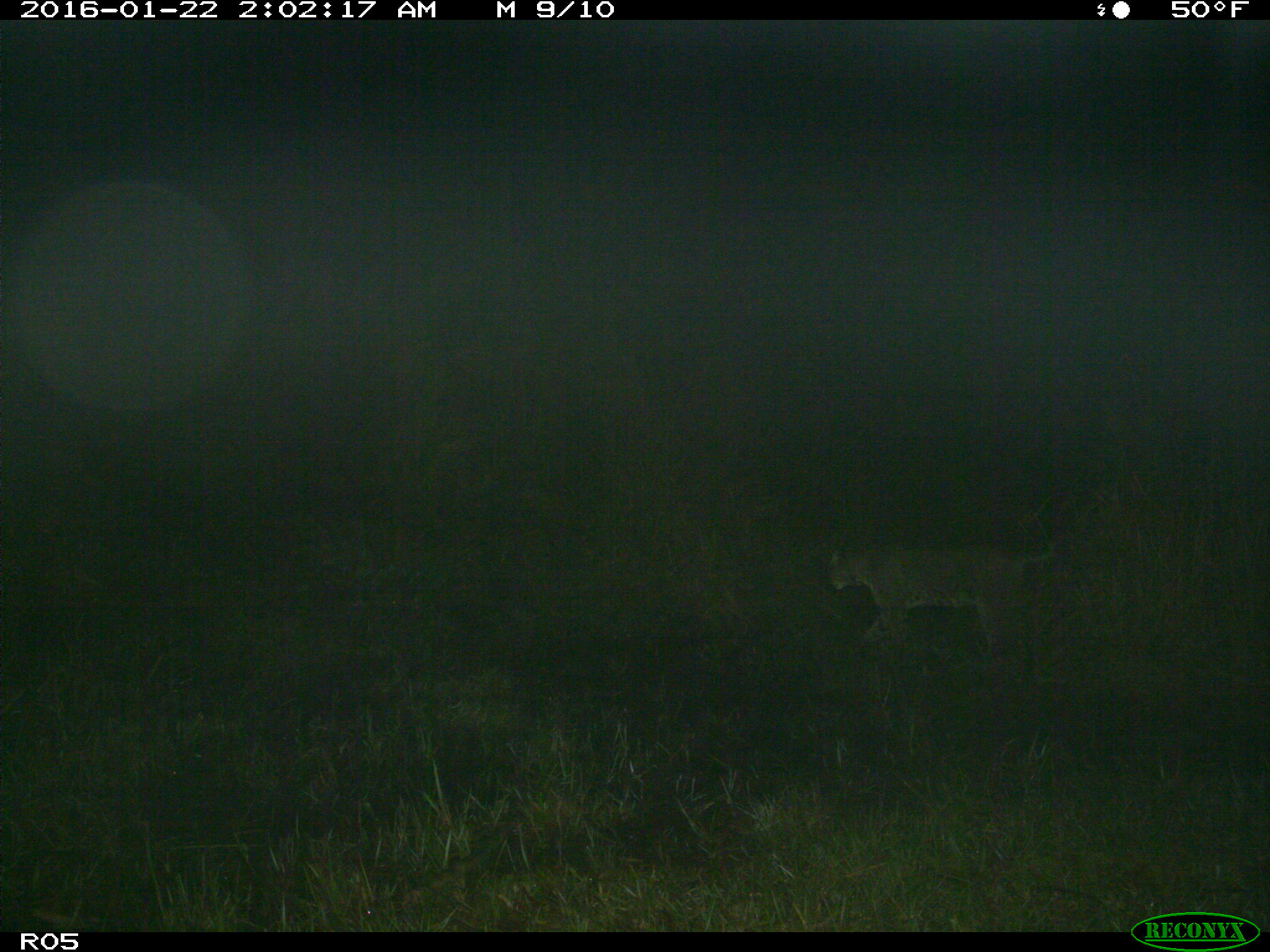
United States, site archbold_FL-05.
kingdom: Animalia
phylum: Chordata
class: Mammalia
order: Carnivora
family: Felidae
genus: Lynx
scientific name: Lynx rufus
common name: bobcat